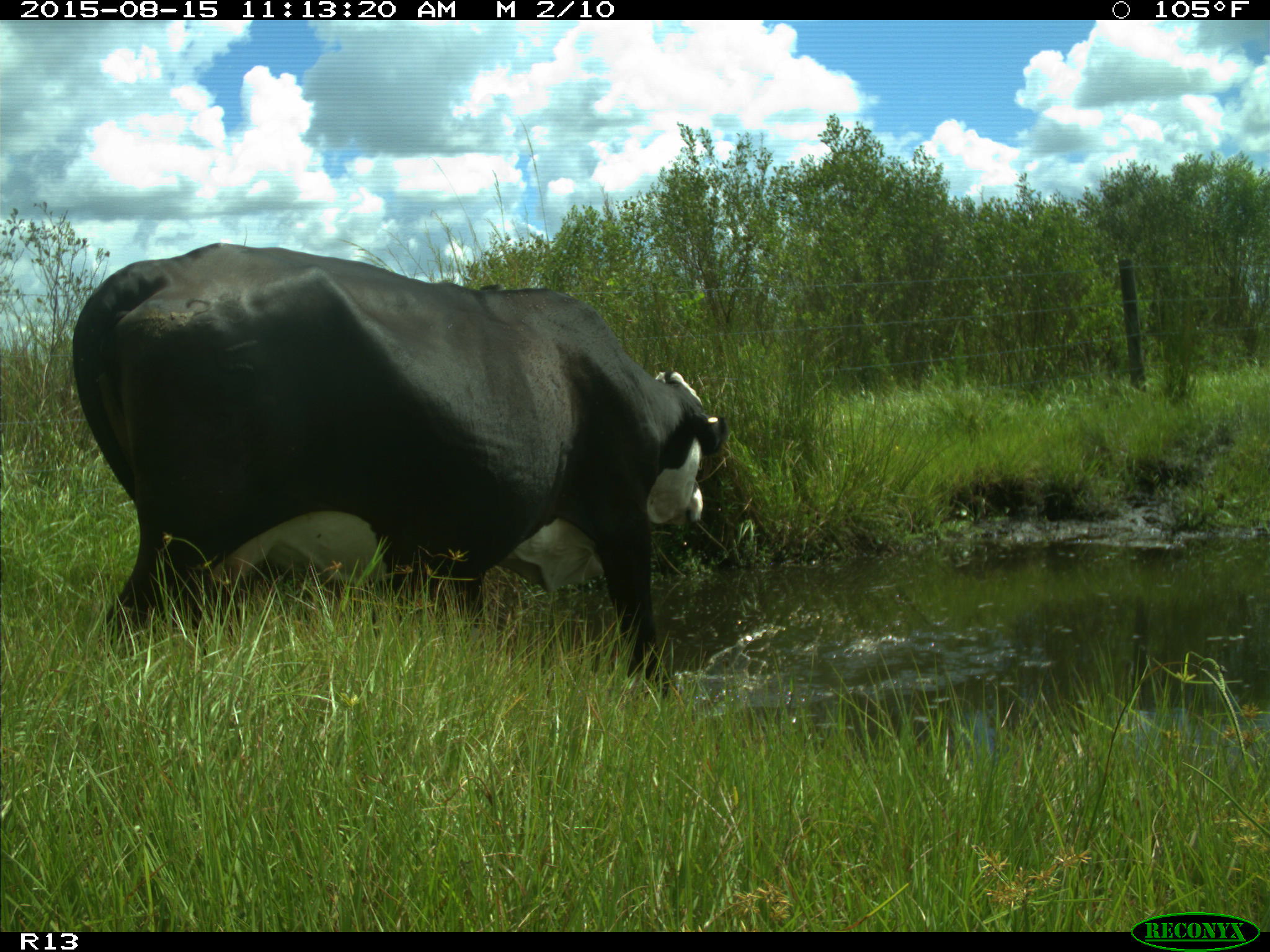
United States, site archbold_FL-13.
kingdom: Animalia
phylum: Chordata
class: Mammalia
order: Artiodactyla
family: Bovidae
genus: Bos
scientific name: Bos taurus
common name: domestic cow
Bos taurus (domestic cow).